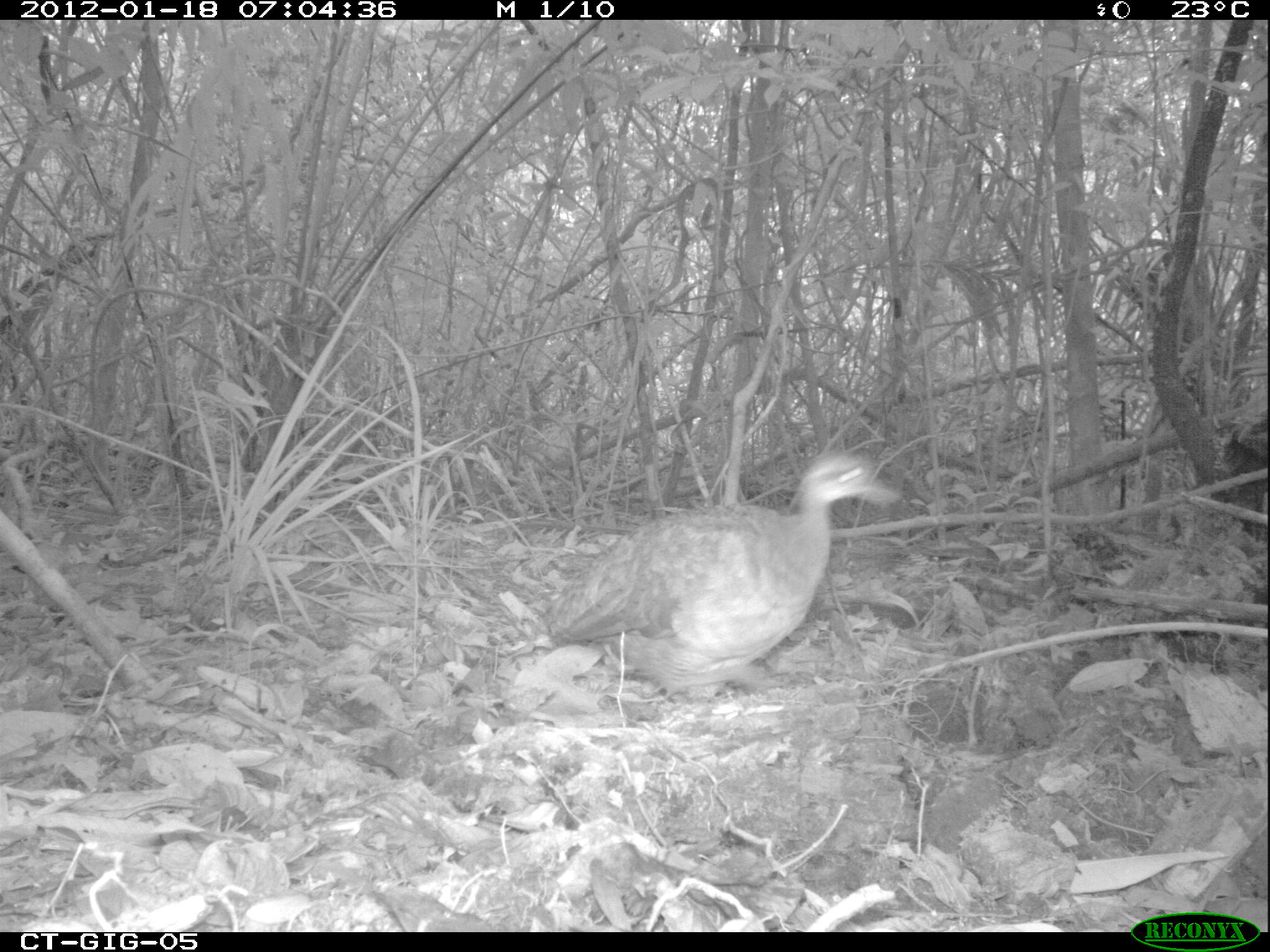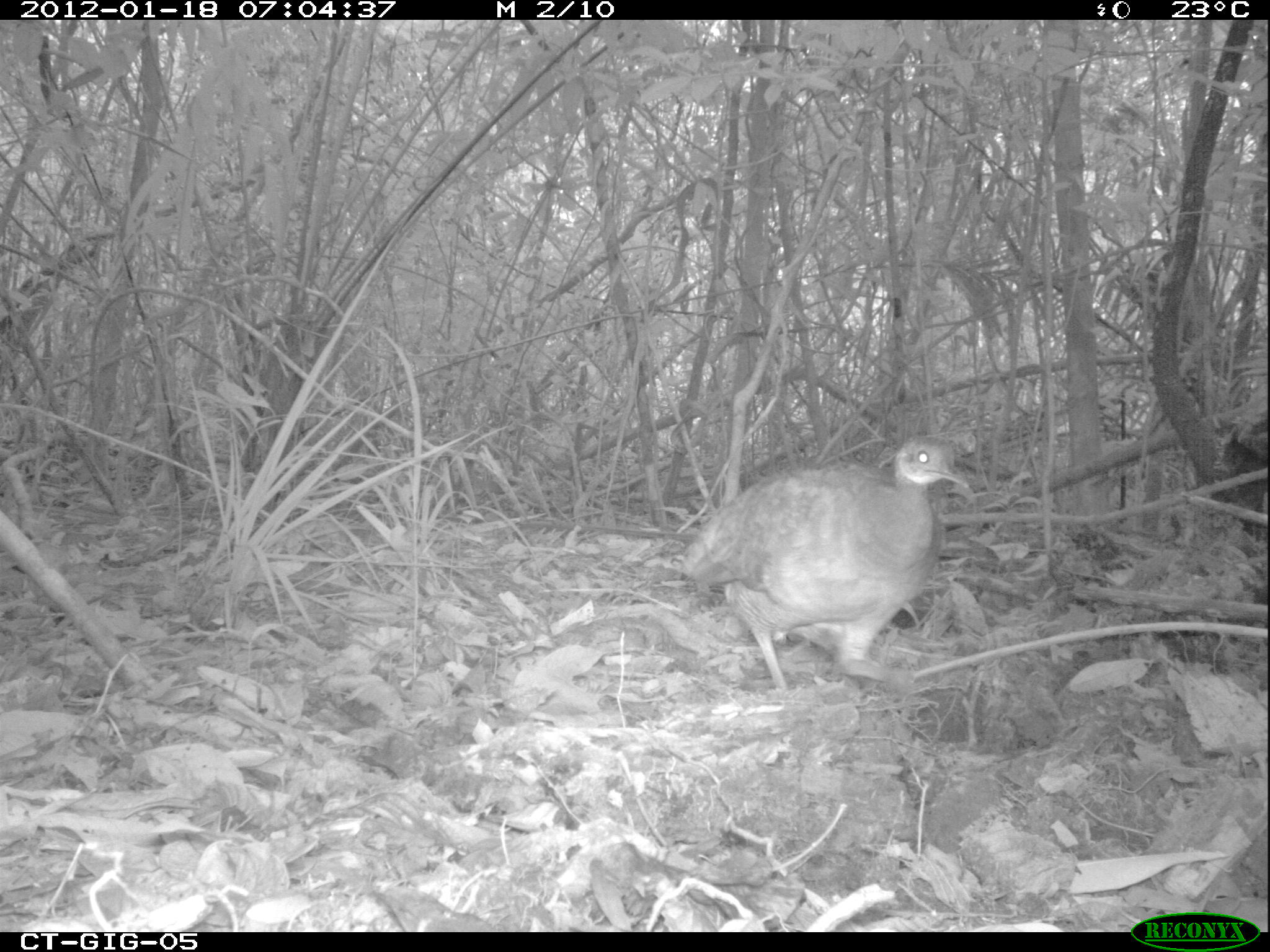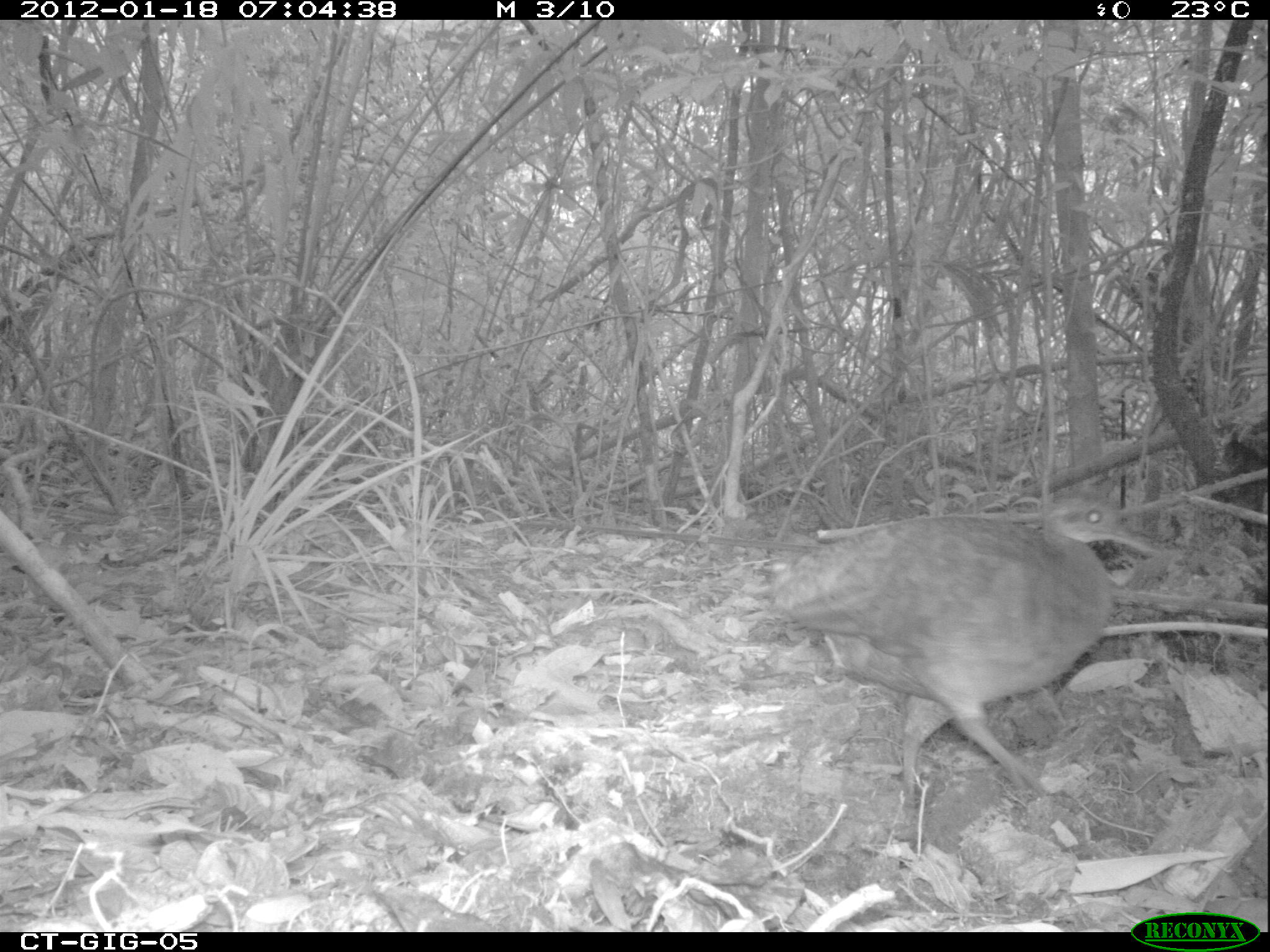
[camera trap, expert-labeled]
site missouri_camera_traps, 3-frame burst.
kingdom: Animalia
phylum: Chordata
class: Aves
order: Tinamiformes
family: Tinamidae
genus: Tinamus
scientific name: Tinamus major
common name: great tinamou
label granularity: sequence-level